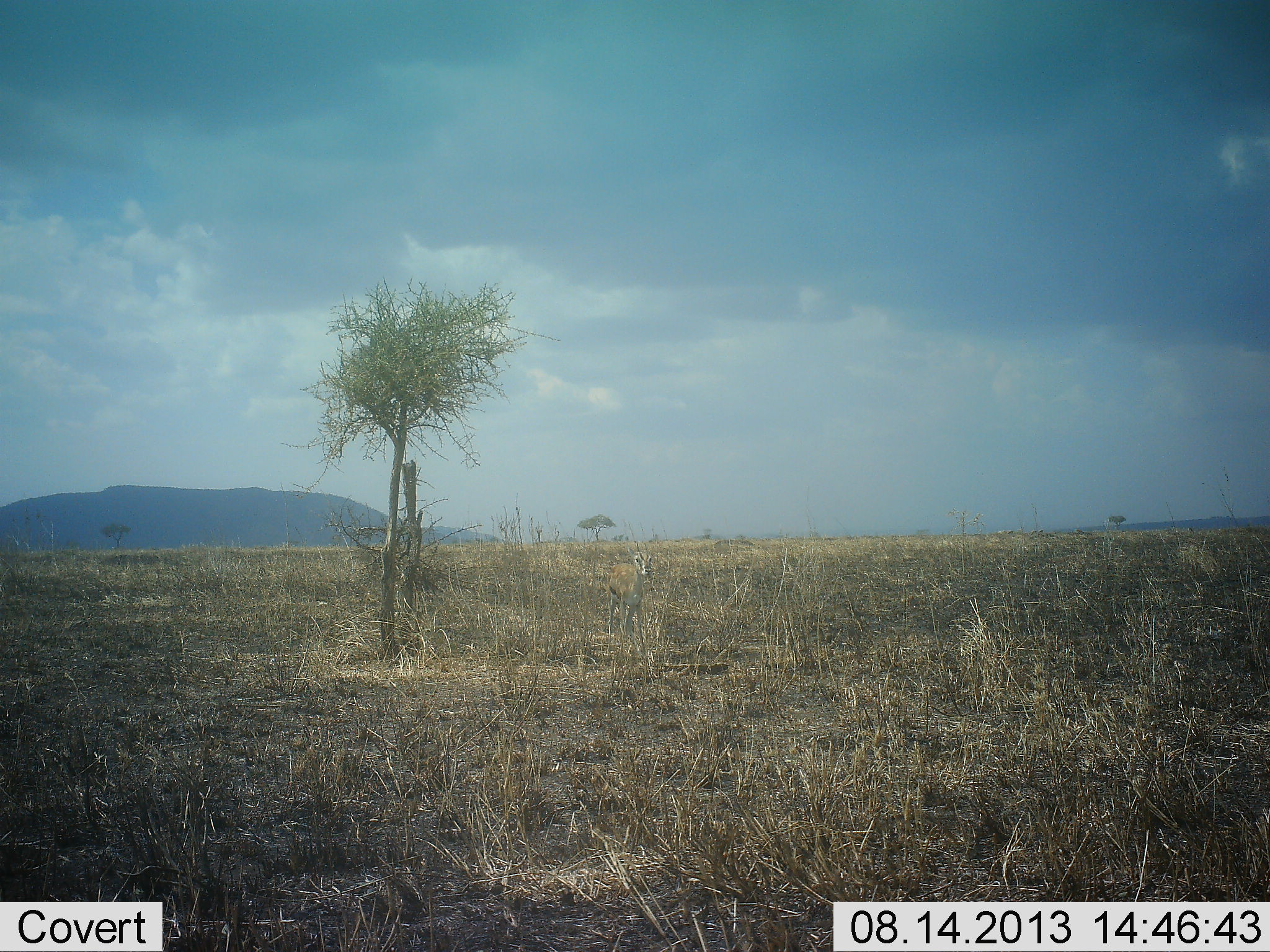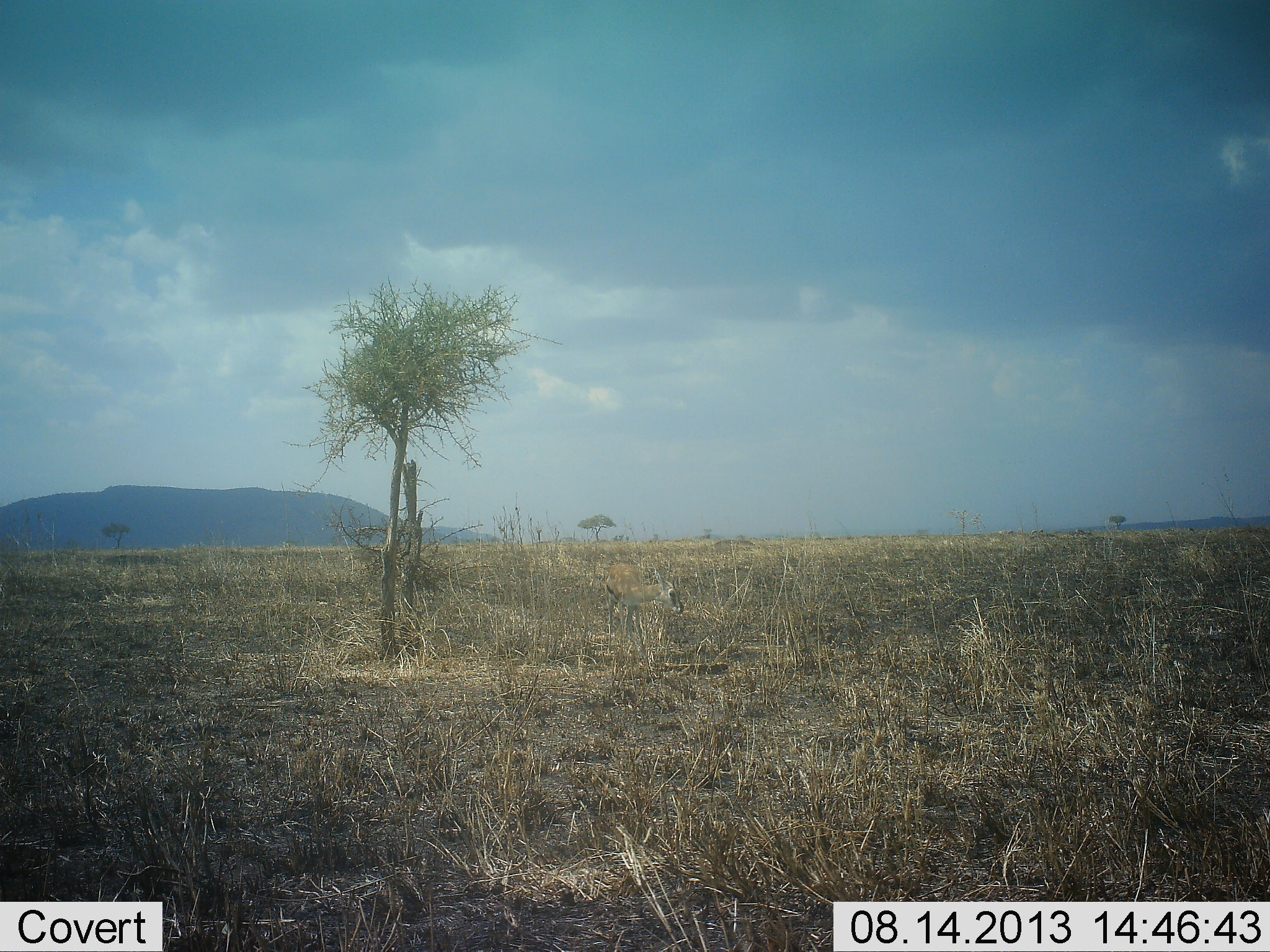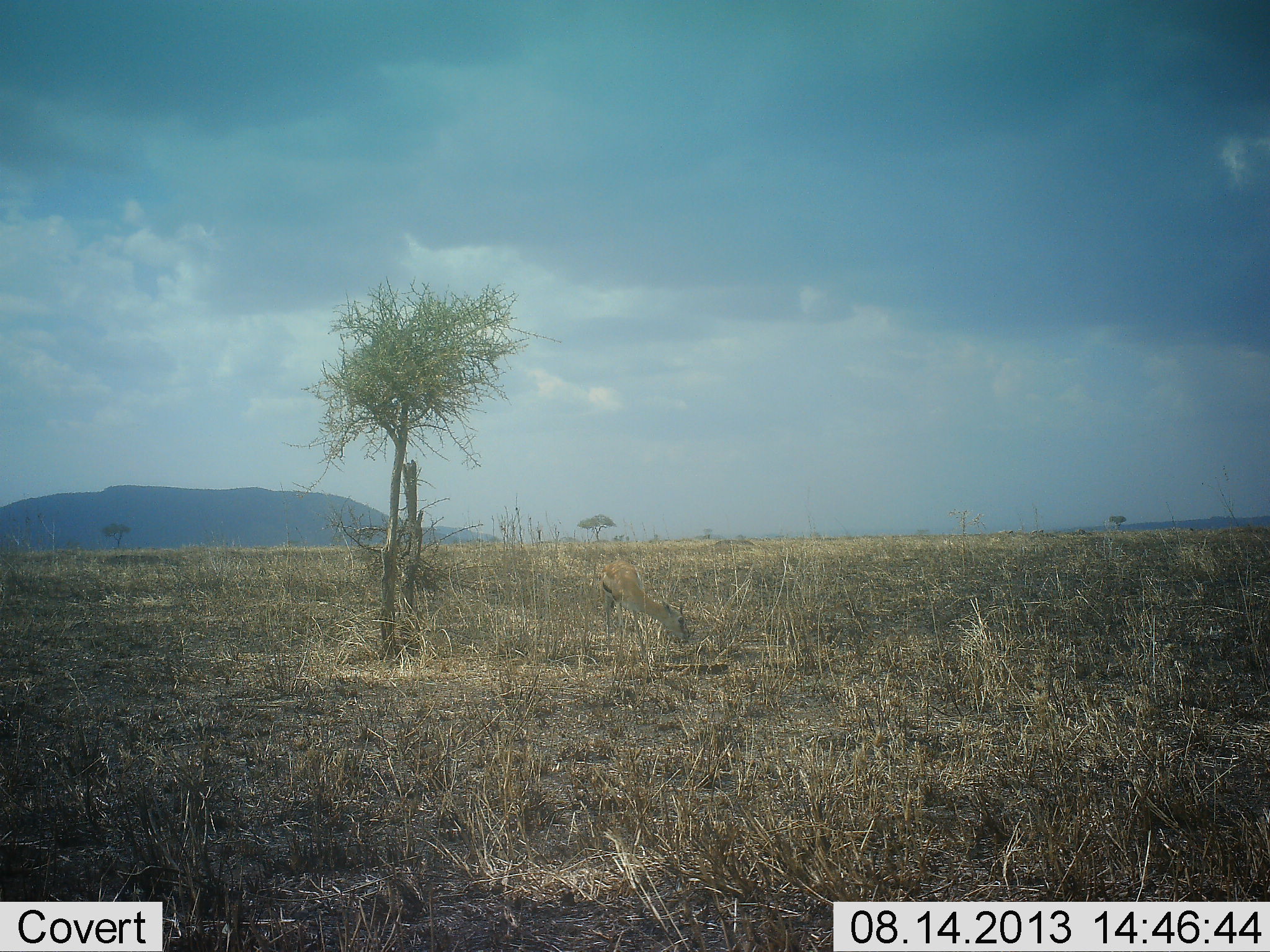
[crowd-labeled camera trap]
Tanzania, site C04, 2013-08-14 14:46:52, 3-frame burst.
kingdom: Animalia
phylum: Chordata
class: Mammalia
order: Artiodactyla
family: Bovidae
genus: Eudorcas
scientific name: Eudorcas thomsonii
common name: thomson's gazelle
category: gazellethomsons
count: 1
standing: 50%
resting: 7%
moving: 0%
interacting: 0%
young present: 0%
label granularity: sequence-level